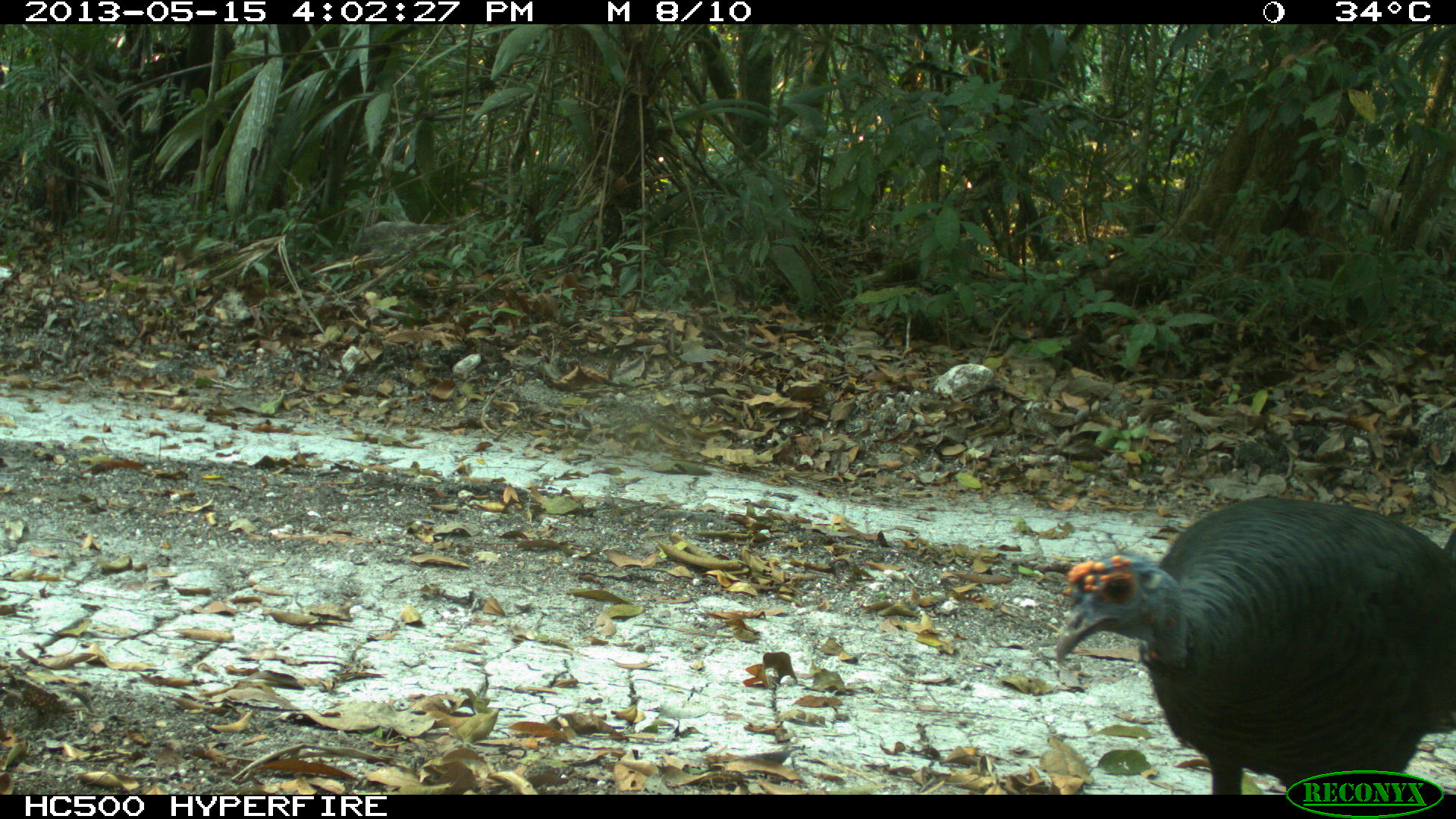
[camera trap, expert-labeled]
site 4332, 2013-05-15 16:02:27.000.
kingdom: Animalia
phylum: Chordata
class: Aves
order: Galliformes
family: Phasianidae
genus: Meleagris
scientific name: Meleagris ocellata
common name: ocellated turkey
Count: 2.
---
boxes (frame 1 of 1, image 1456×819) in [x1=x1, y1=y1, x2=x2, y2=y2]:
meleagris ocellata: [x1=1053, y1=495, x2=1456, y2=794]